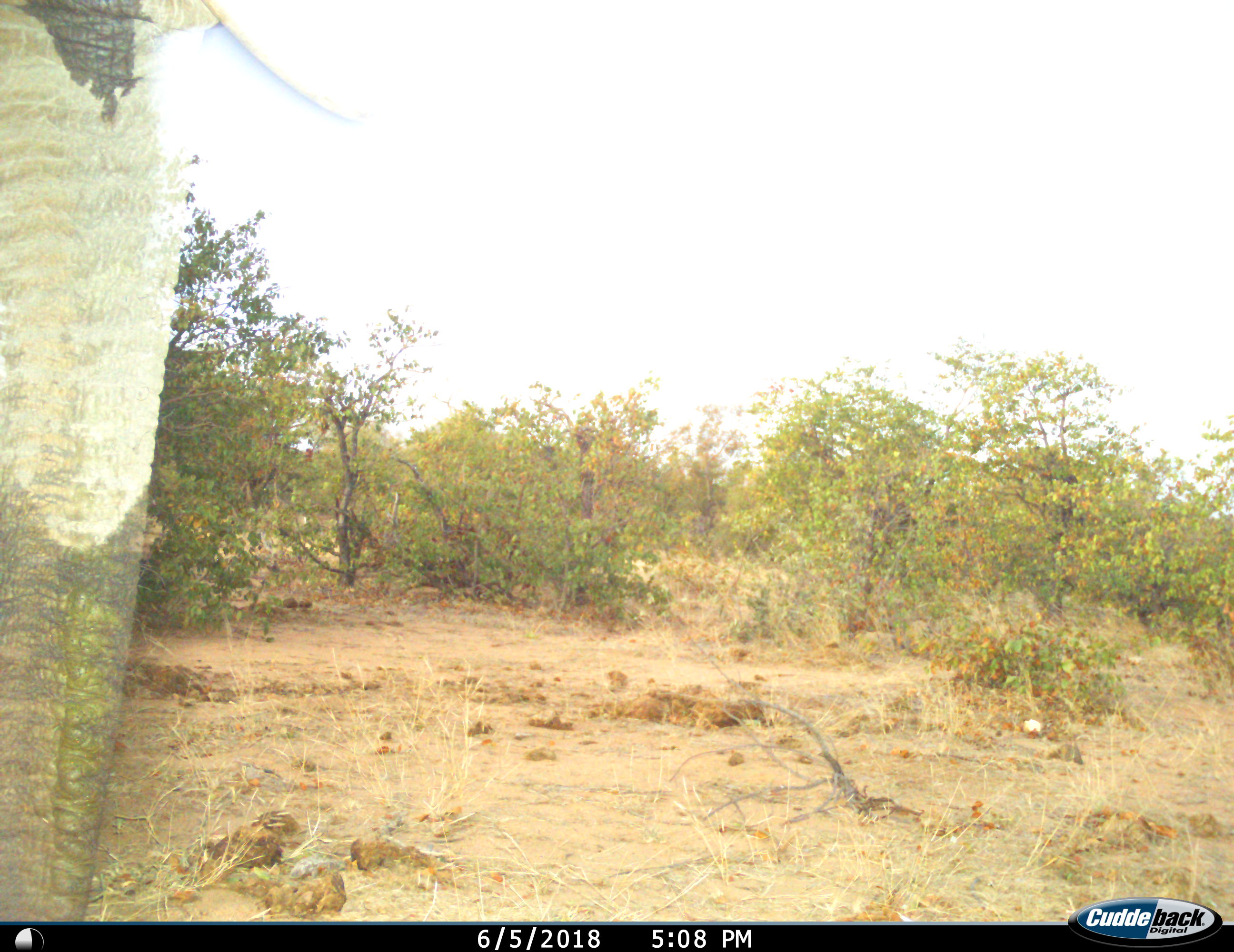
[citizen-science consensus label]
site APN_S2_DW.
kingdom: Animalia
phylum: Chordata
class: Mammalia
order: Proboscidea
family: Elephantidae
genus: Loxodonta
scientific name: Loxodonta africana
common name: african bush elephant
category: elephant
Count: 1.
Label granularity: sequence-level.